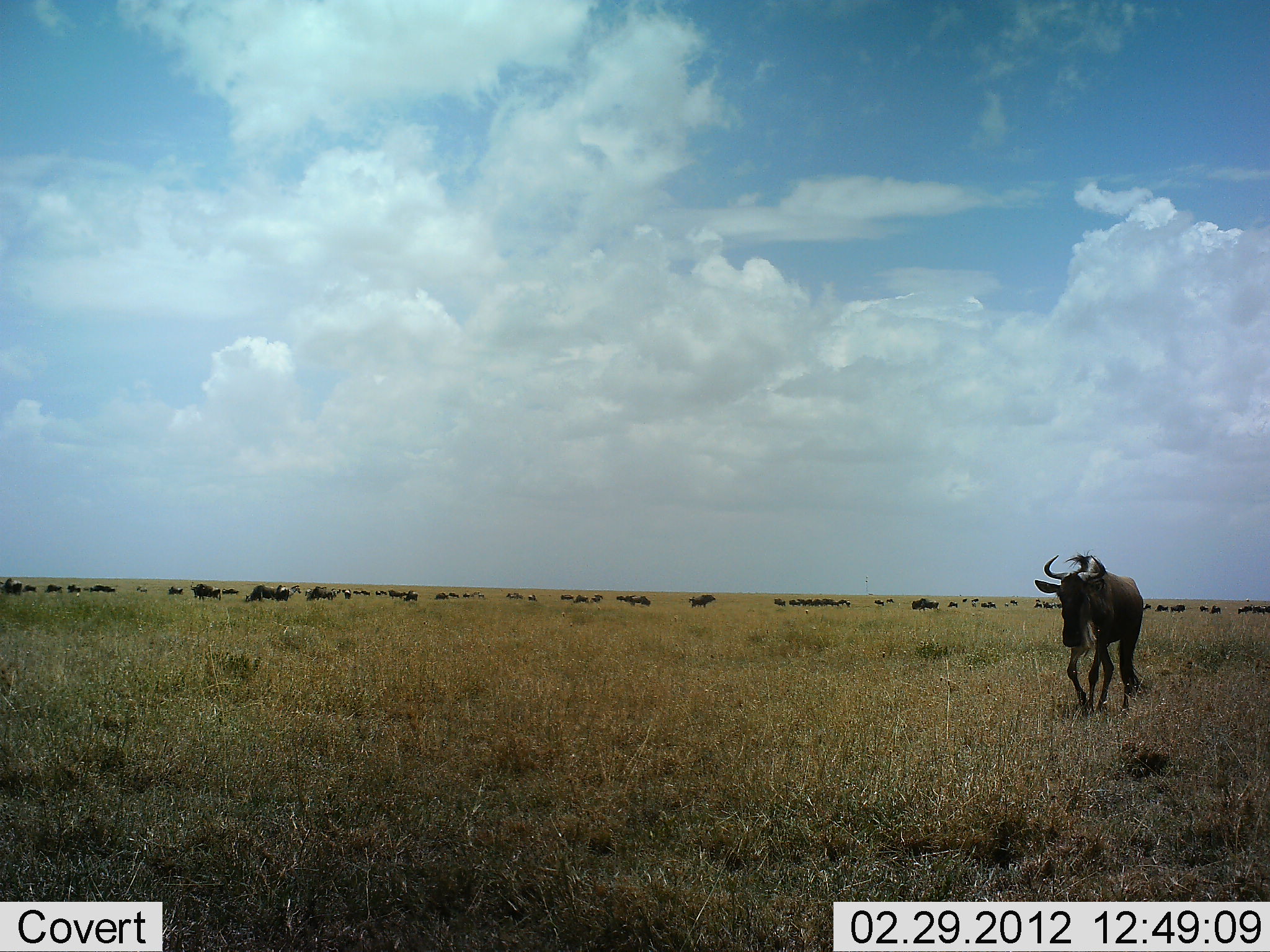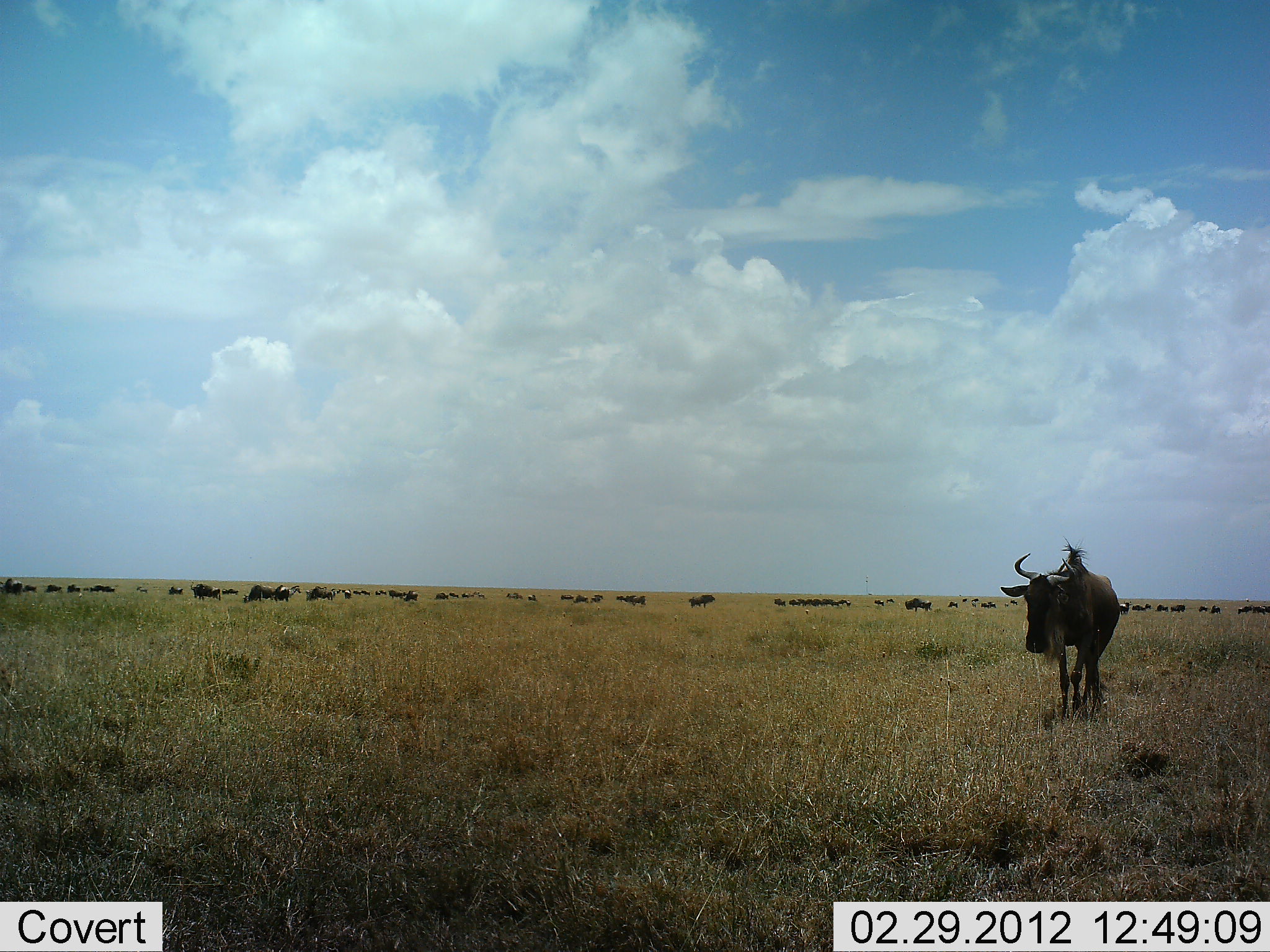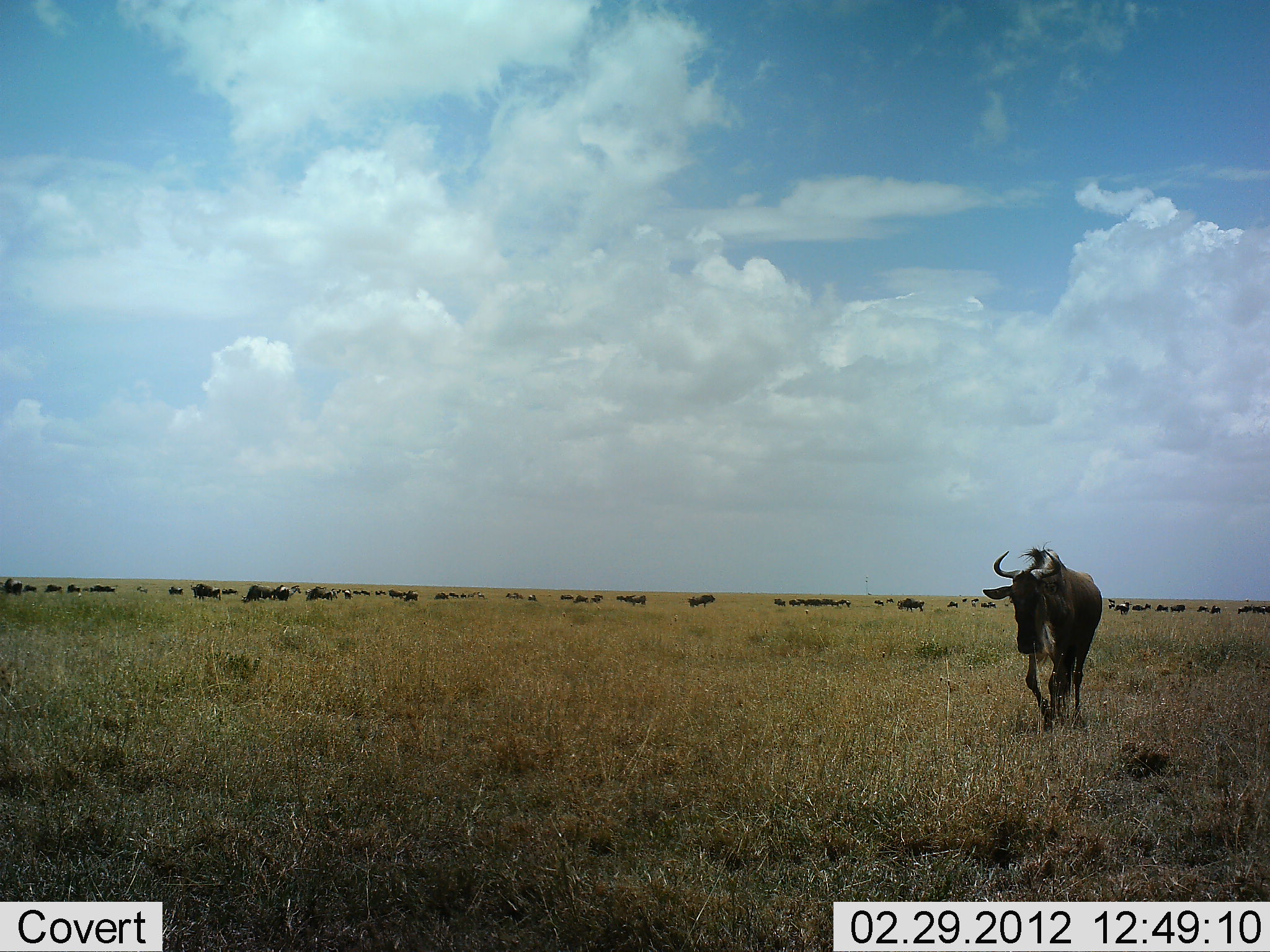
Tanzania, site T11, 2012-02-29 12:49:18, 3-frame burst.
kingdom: Animalia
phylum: Chordata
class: Mammalia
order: Artiodactyla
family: Bovidae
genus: Connochaetes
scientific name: Connochaetes taurinus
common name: blue wildebeest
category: wildebeest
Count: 11-50.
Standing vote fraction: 29%.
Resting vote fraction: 6%.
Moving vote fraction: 88%.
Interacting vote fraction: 0%.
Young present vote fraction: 0%.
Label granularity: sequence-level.